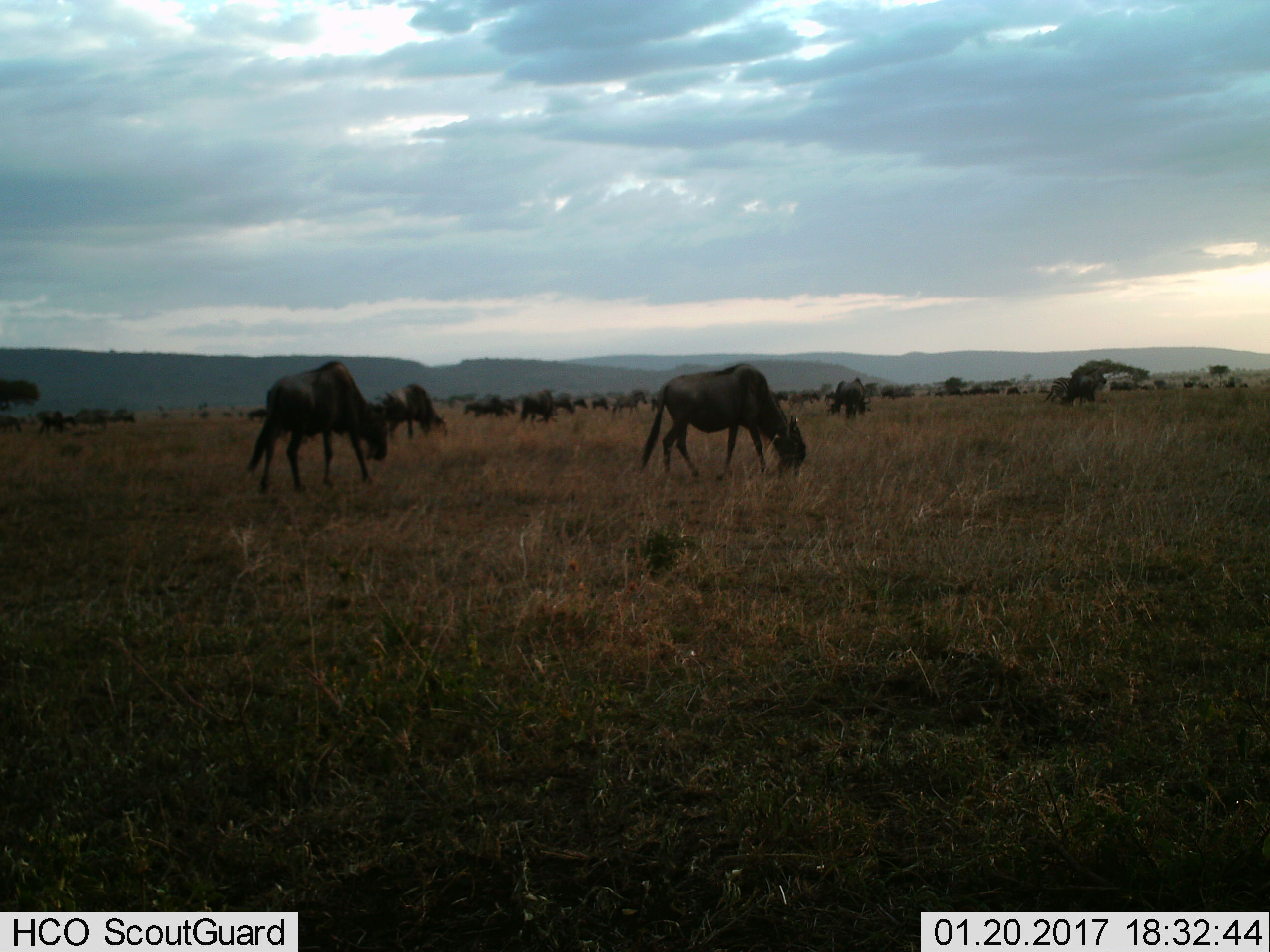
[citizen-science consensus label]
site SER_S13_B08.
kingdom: Animalia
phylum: Chordata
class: Mammalia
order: Artiodactyla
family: Bovidae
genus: Connochaetes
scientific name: Connochaetes taurinus taurinus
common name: blue wildebeest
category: wildebeestblue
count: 11-50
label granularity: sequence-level